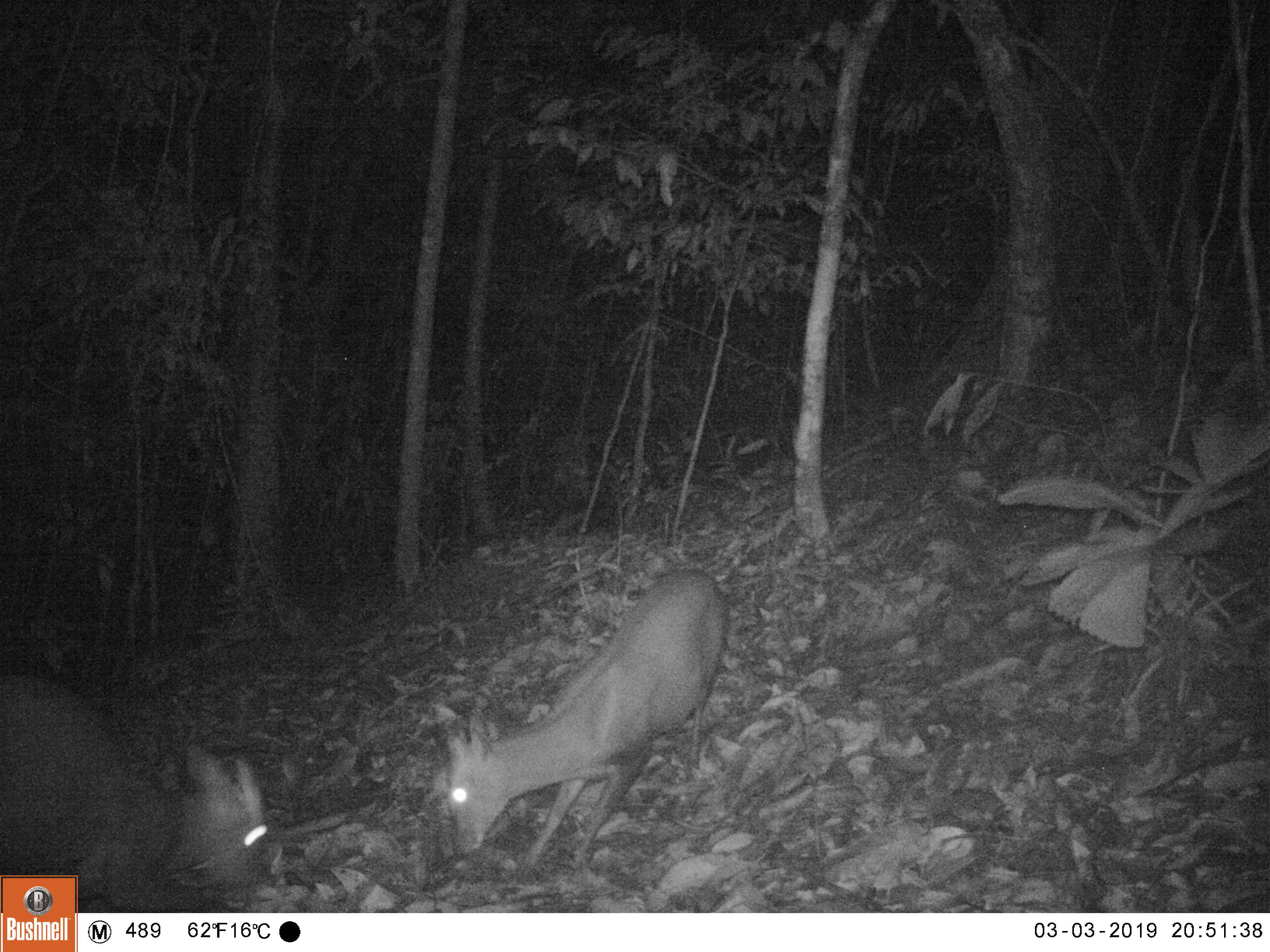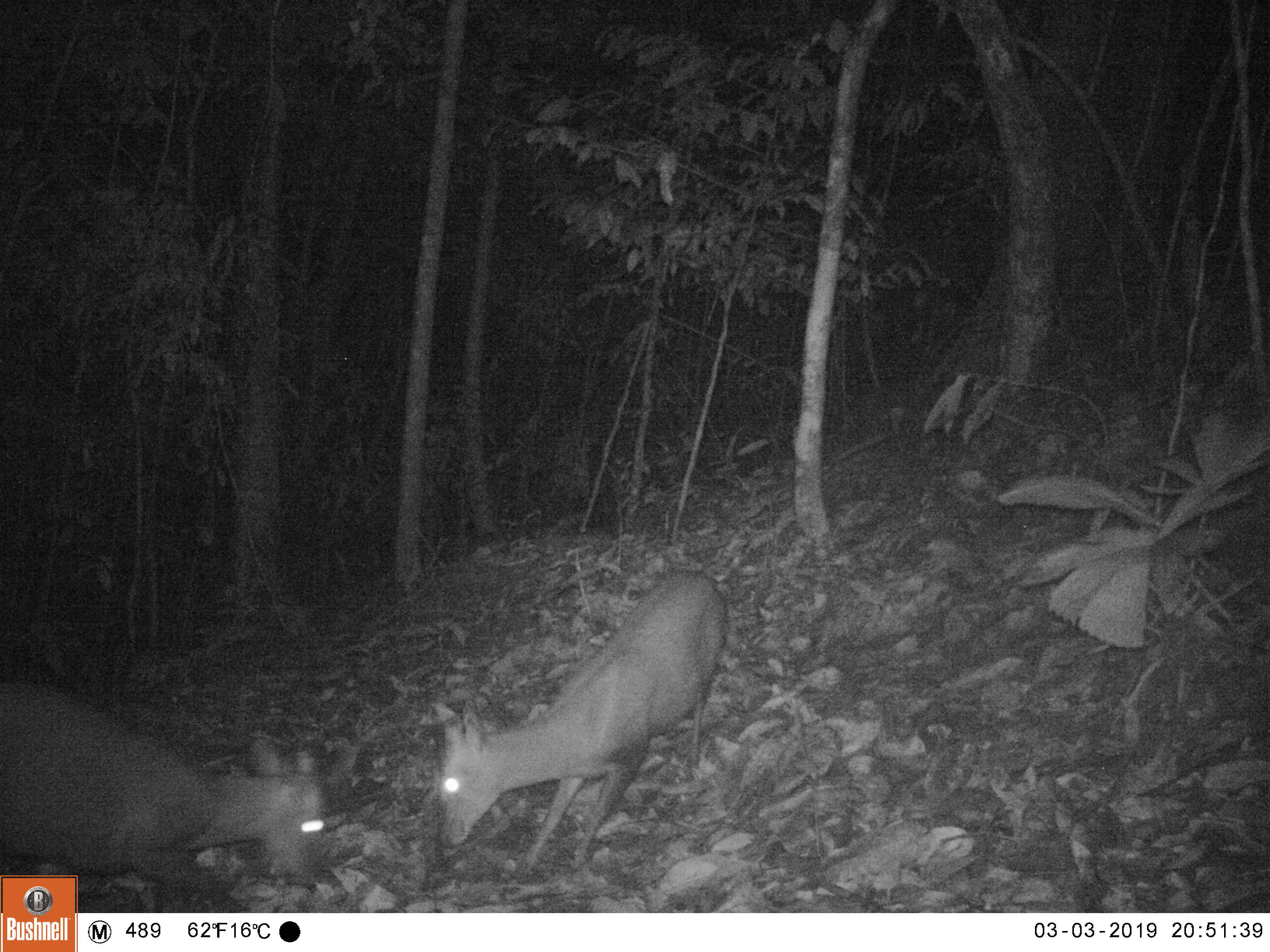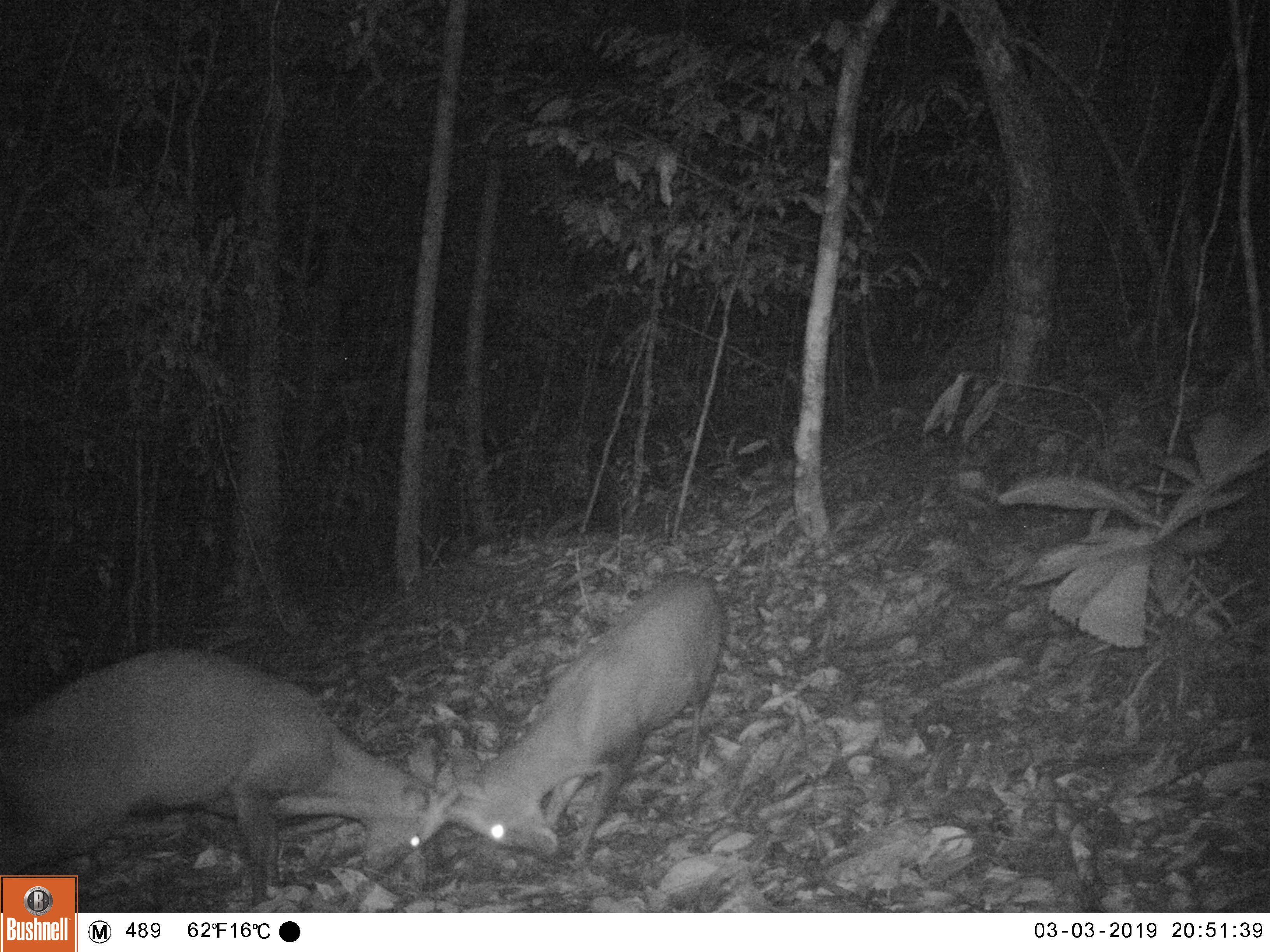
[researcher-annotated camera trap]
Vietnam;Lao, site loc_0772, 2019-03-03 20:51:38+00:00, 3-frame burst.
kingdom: Animalia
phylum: Chordata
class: Mammalia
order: Artiodactyla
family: Cervidae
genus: Muntiacus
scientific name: Muntiacus rooseveltorum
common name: roosevelt's muntjac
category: roosevelts muntjac group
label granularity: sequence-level